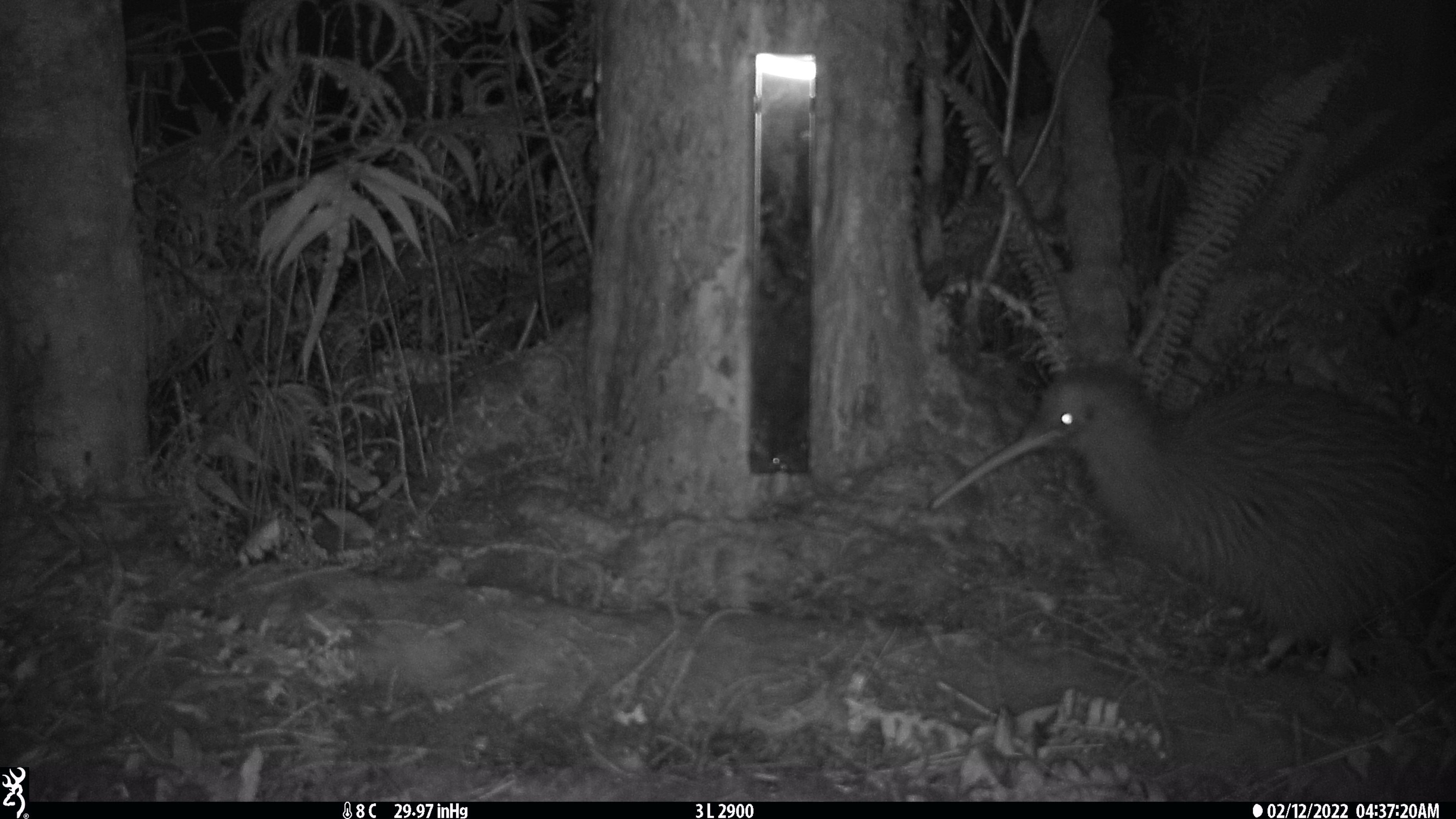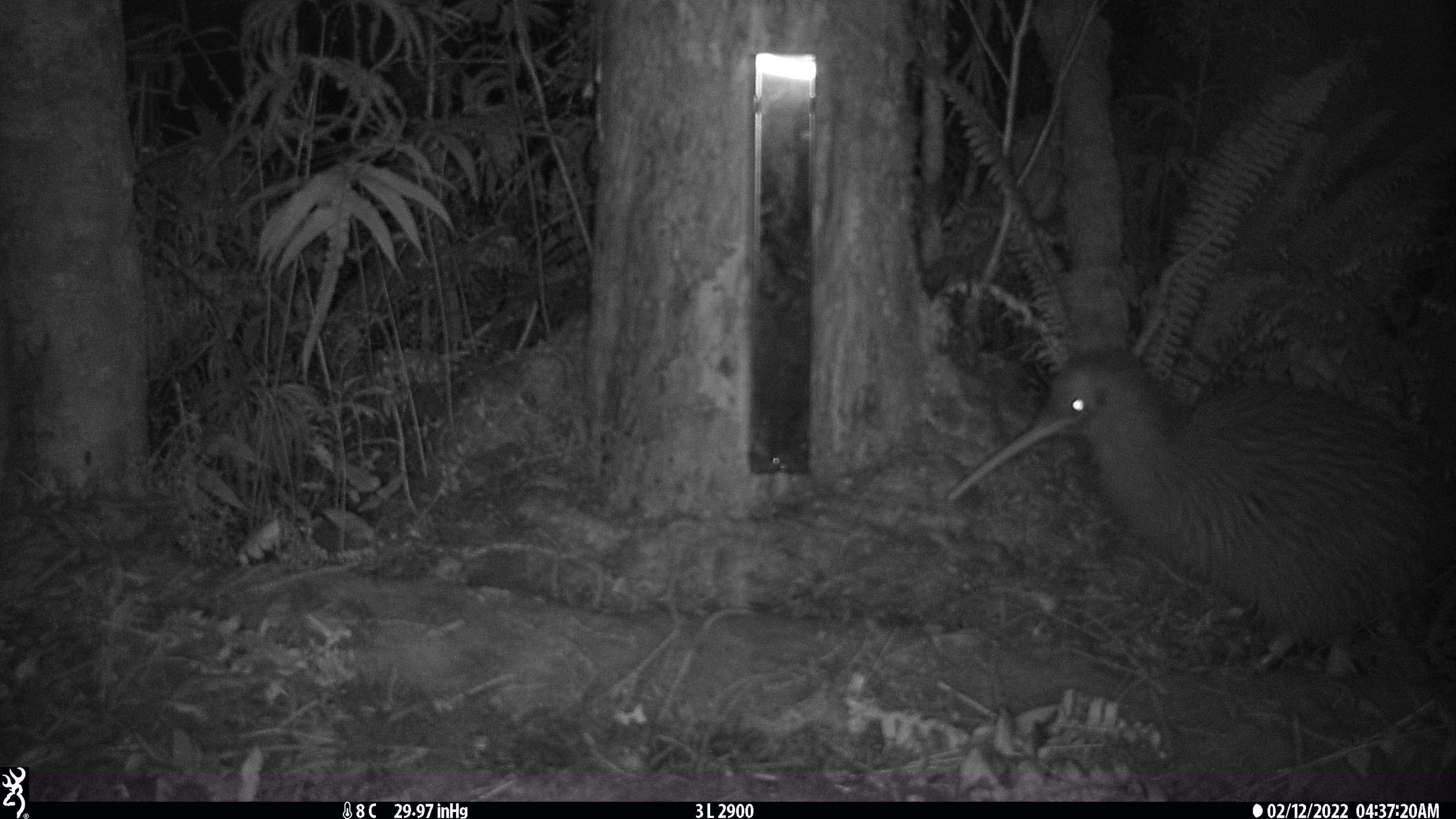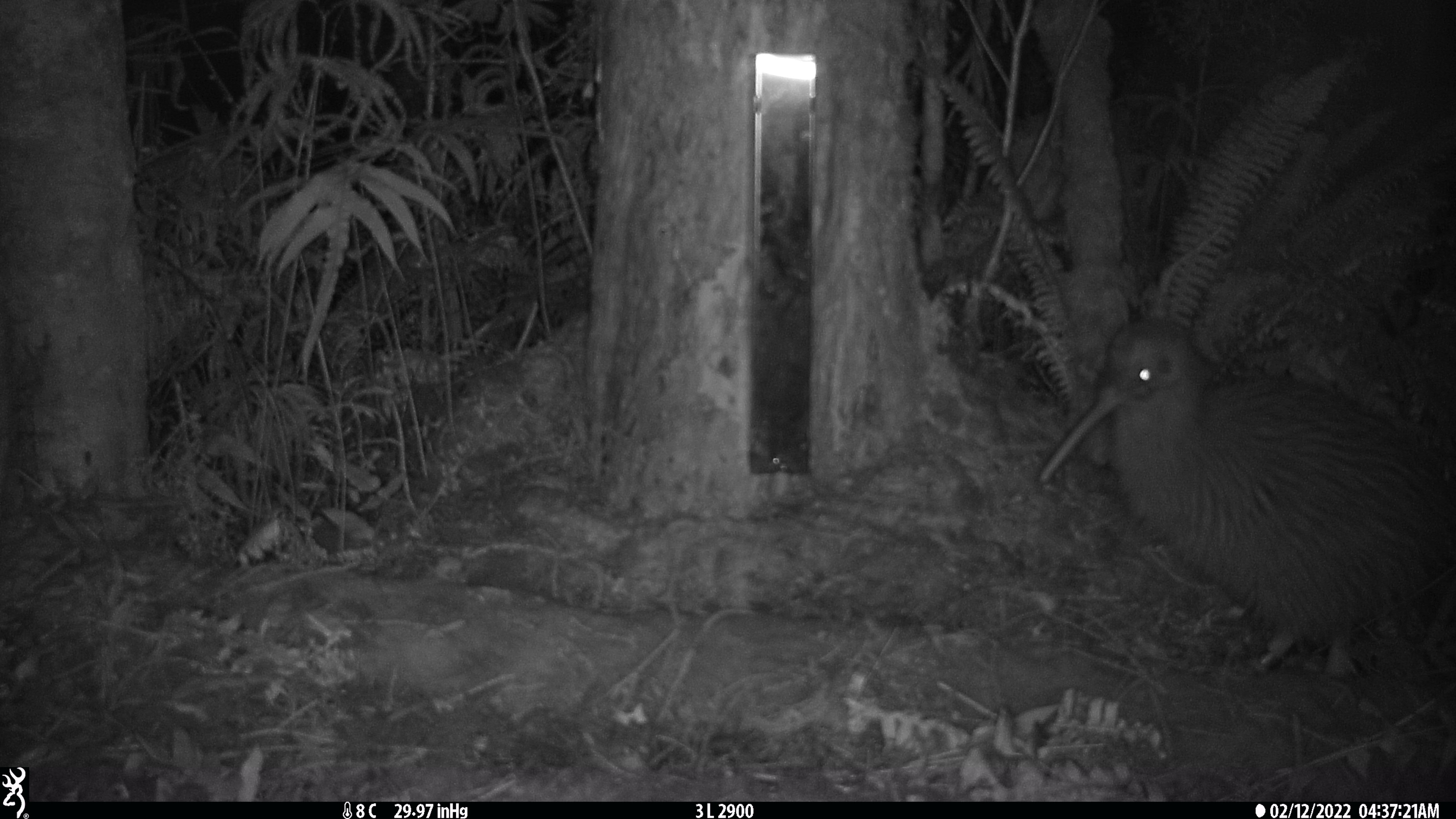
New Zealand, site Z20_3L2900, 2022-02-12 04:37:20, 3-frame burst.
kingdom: Animalia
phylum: Chordata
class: Aves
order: Apterygiformes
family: Apterygidae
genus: Apteryx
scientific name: Apteryx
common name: kiwi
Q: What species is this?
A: Kiwi (Apteryx).